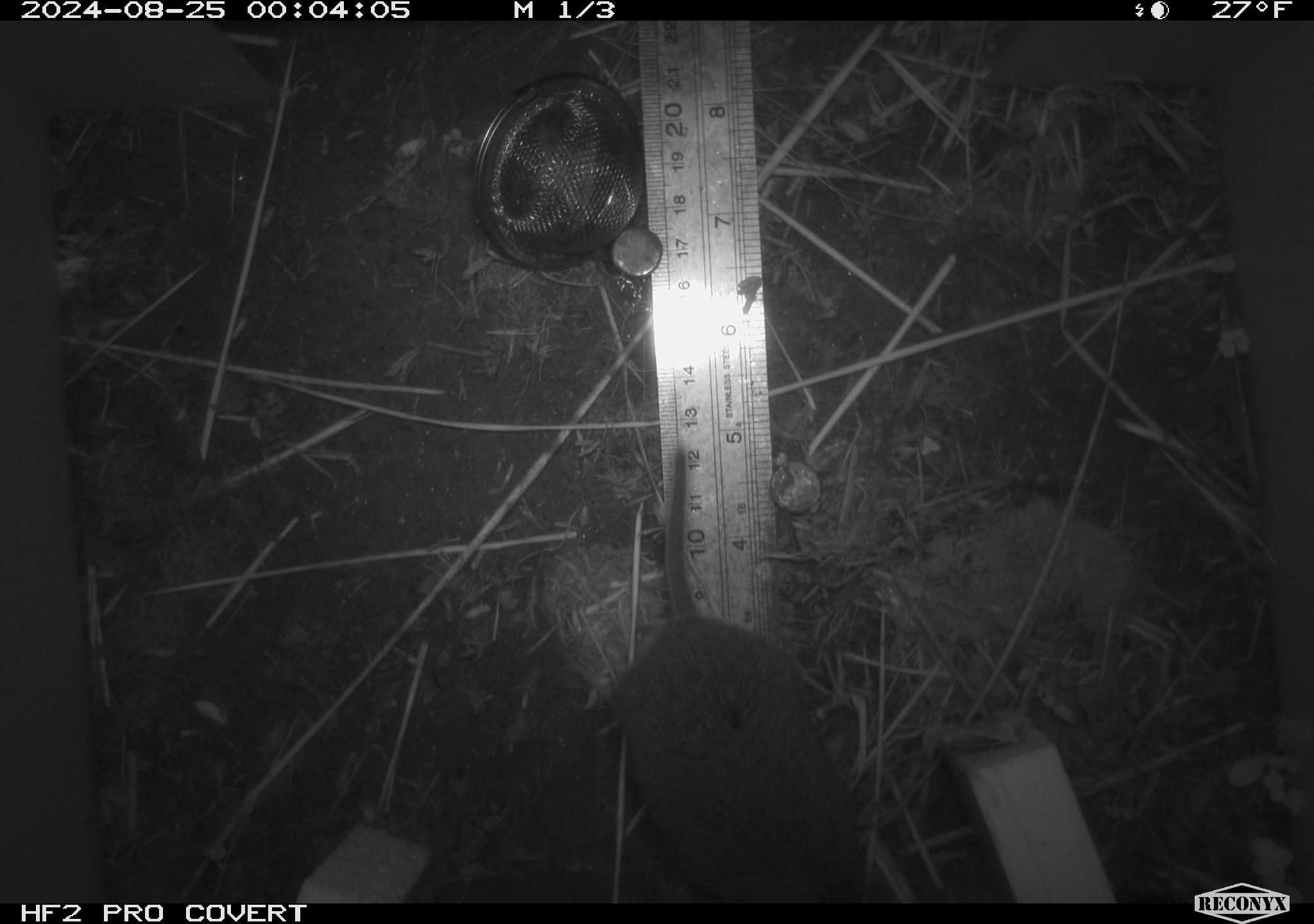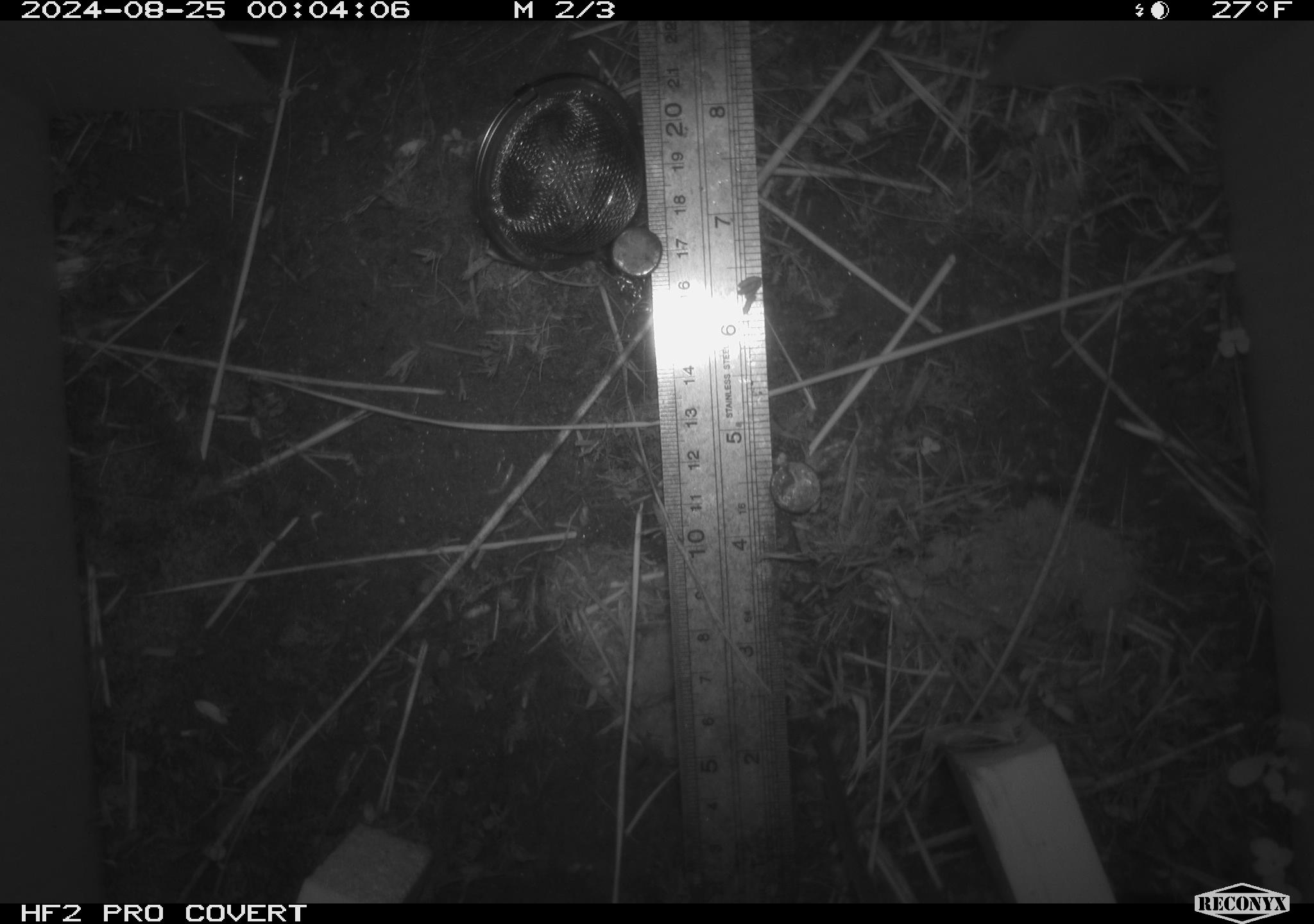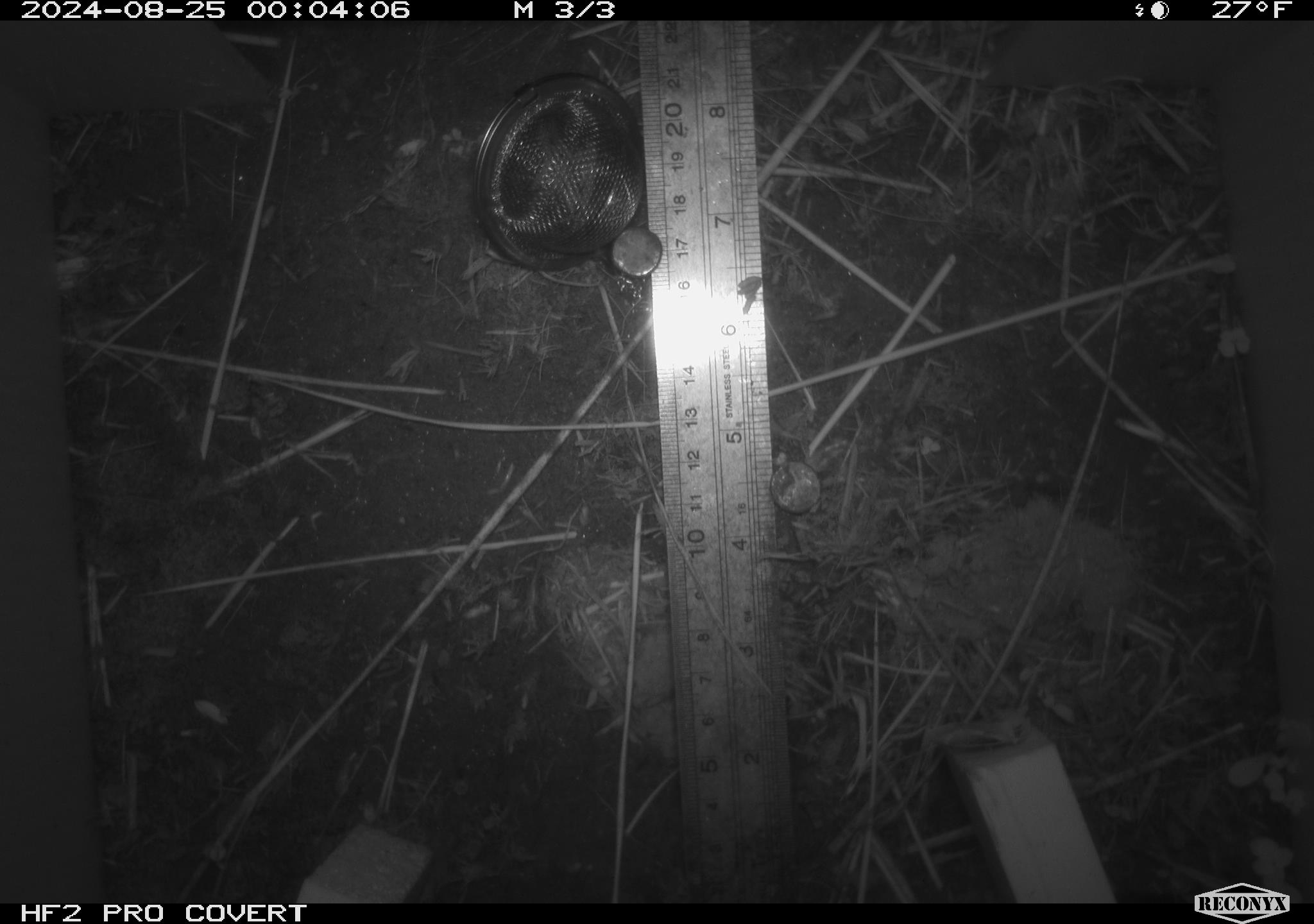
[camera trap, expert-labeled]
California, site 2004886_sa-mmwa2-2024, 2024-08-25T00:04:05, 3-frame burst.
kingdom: Animalia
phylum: Chordata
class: Mammalia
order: Rodentia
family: Cricetidae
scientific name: Arvicolinae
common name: voles, lemmings, and muskrats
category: arvicolinae subfamily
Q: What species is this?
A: Arvicolinae subfamily (voles, lemmings, and muskrats) (Arvicolinae).